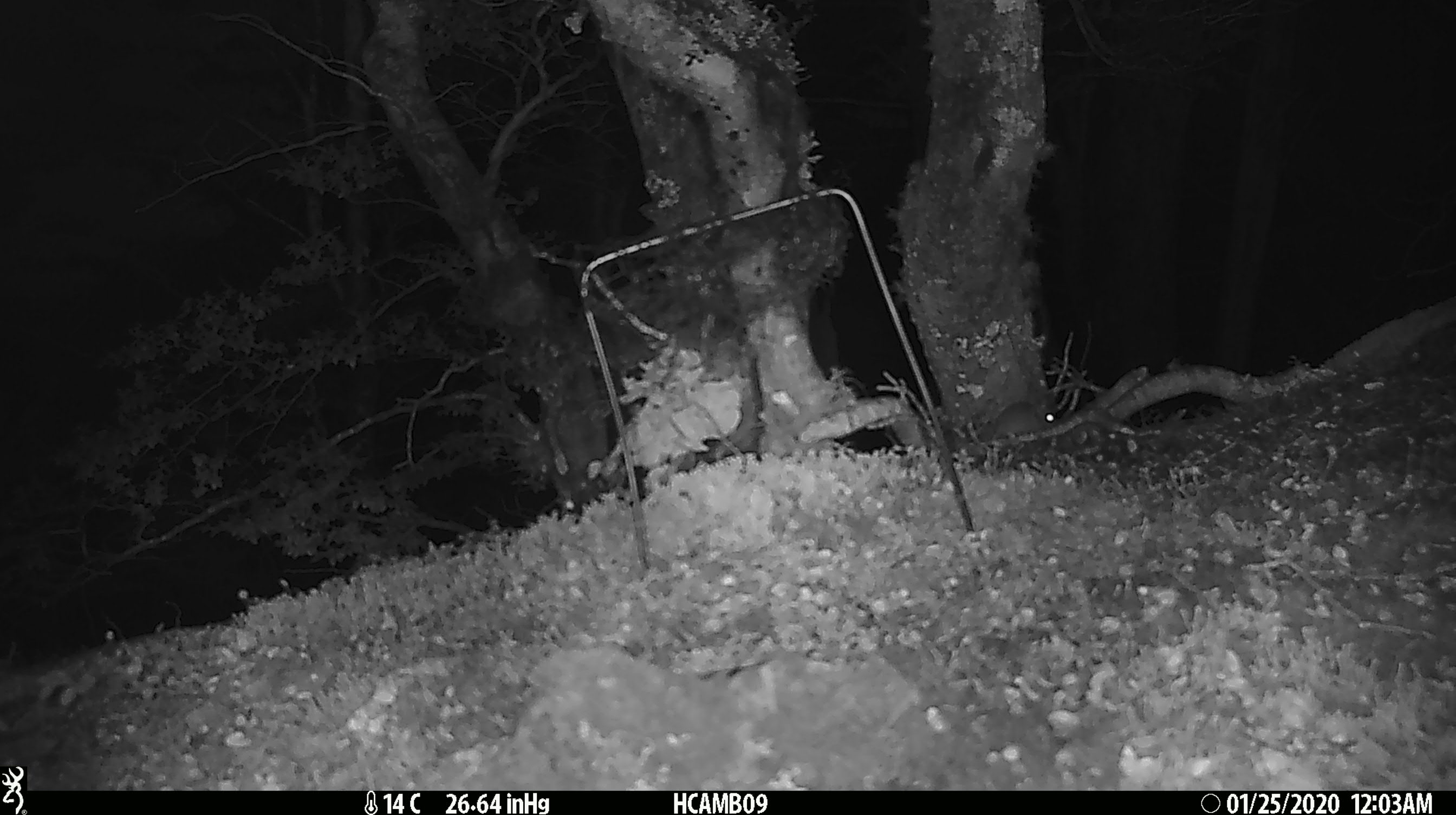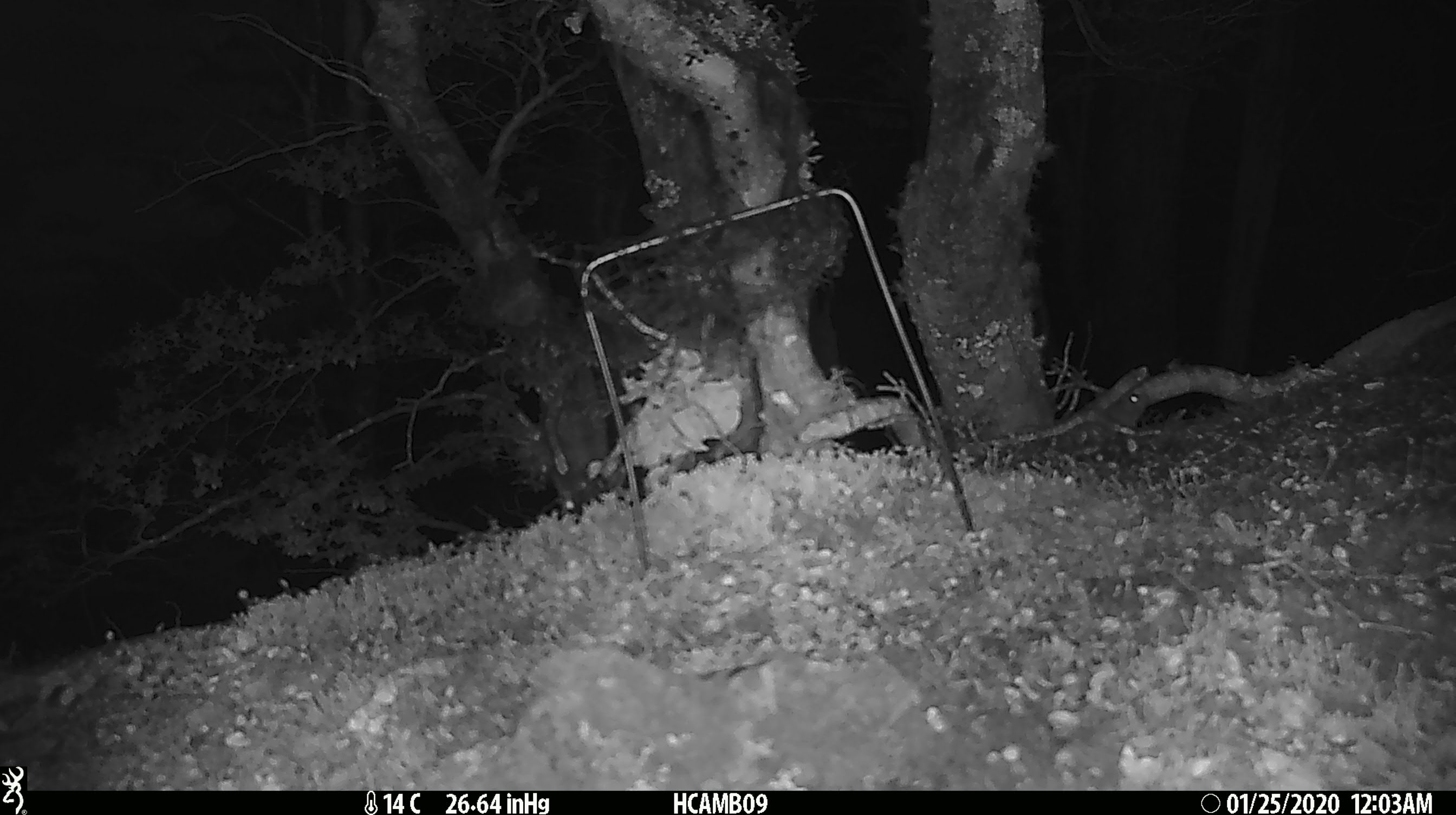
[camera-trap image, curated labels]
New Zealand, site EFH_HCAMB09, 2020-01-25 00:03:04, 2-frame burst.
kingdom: Animalia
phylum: Chordata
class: Mammalia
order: Rodentia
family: Muridae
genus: Mus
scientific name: Mus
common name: mouse